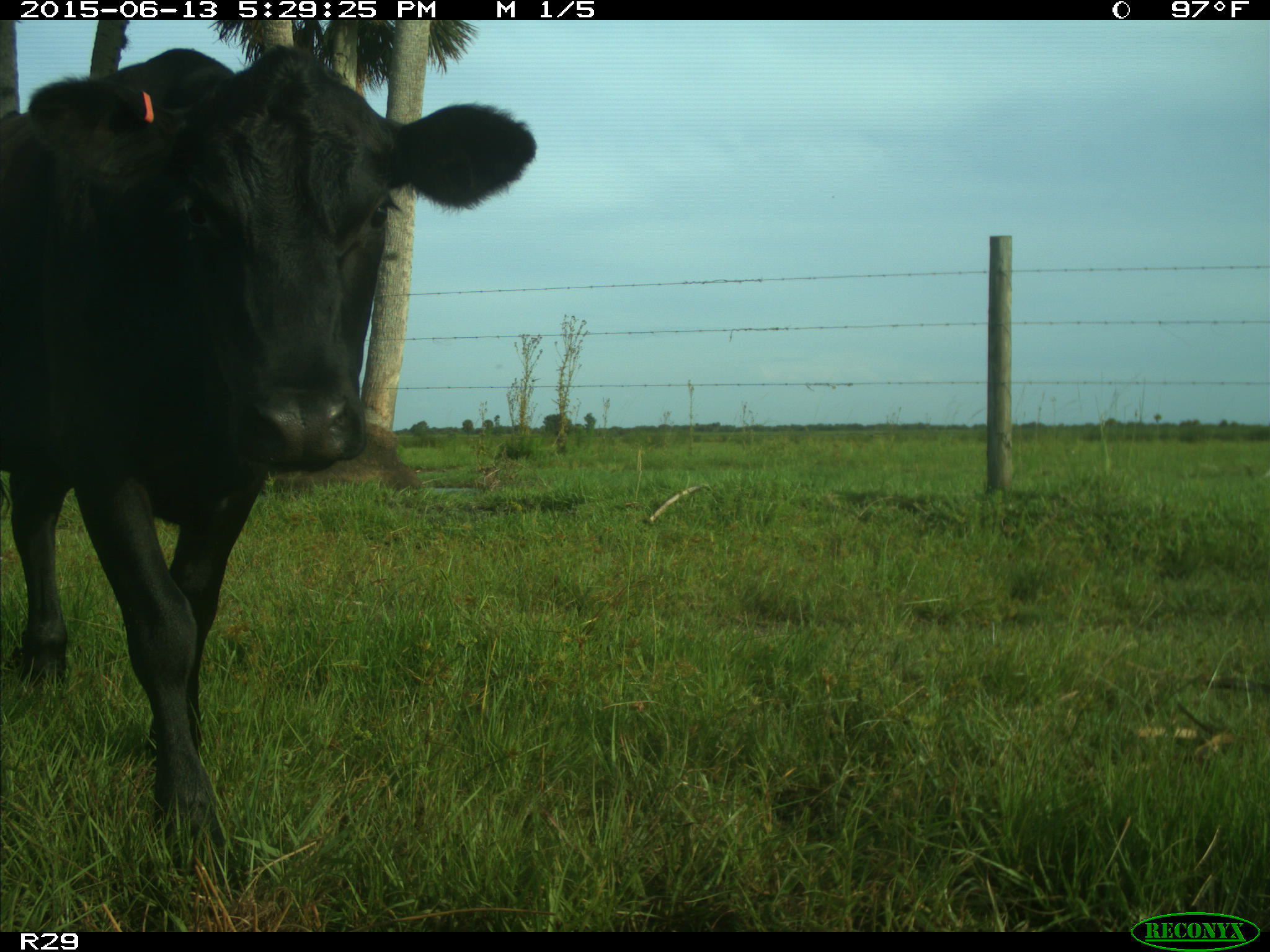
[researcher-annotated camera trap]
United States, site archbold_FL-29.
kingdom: Animalia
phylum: Chordata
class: Mammalia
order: Artiodactyla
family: Bovidae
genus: Bos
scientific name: Bos taurus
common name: domestic cow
Bos taurus (domestic cow).